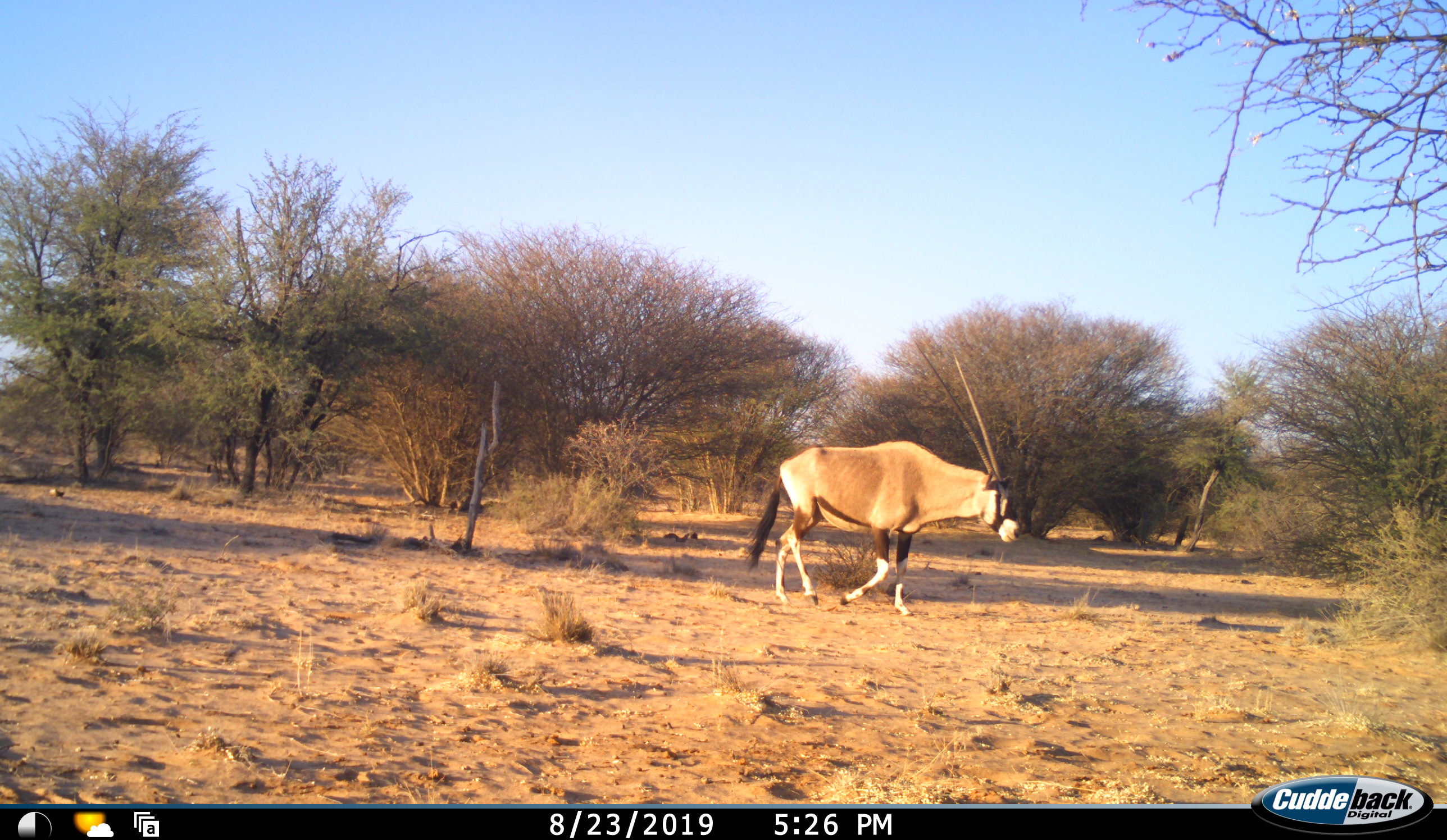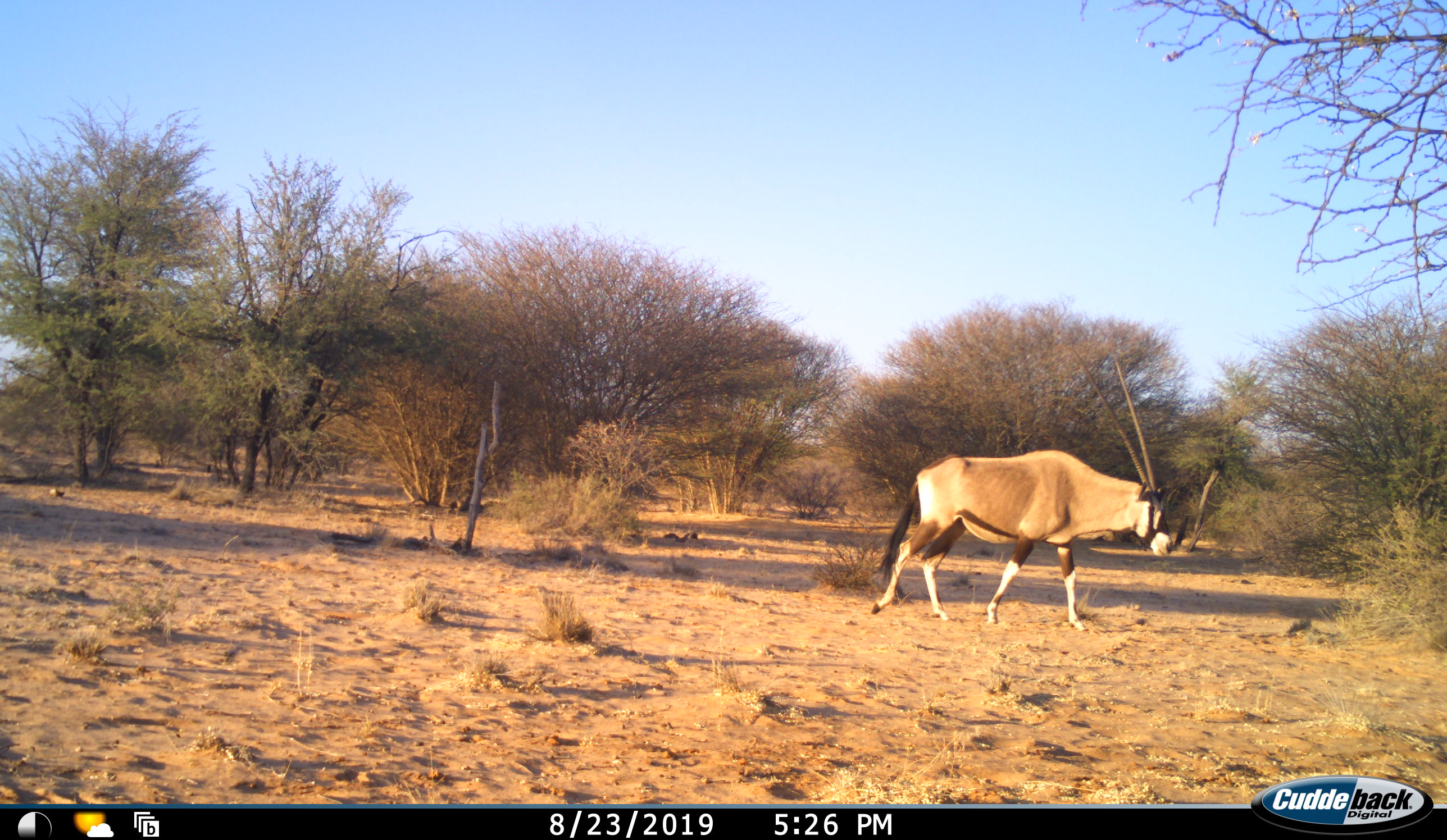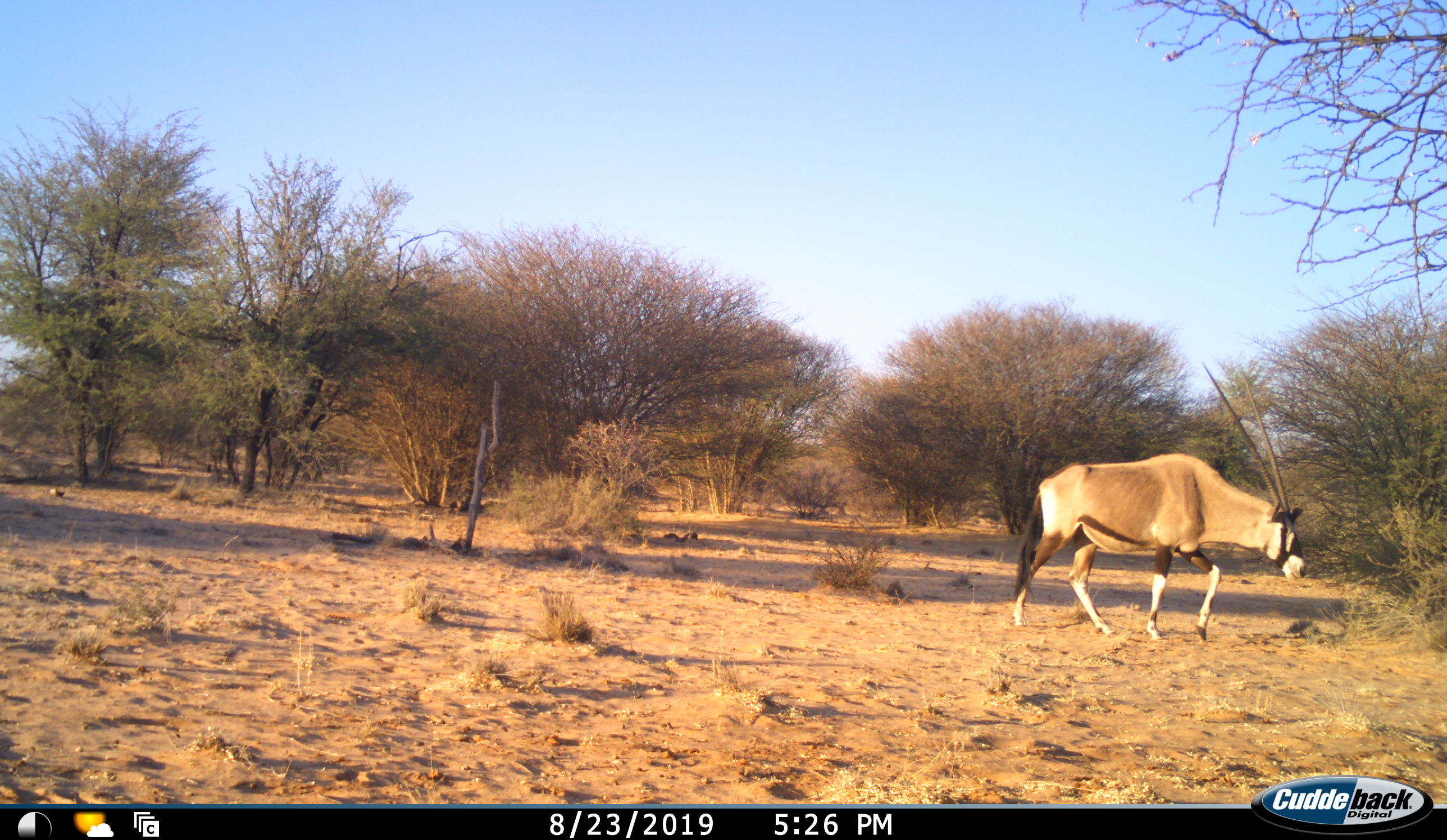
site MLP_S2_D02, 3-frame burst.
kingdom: Animalia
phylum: Chordata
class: Mammalia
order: Artiodactyla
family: Bovidae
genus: Oryx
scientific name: Oryx gazella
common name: gemsbok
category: oryx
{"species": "oryx (gemsbok) (Oryx gazella)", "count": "1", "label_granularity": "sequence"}